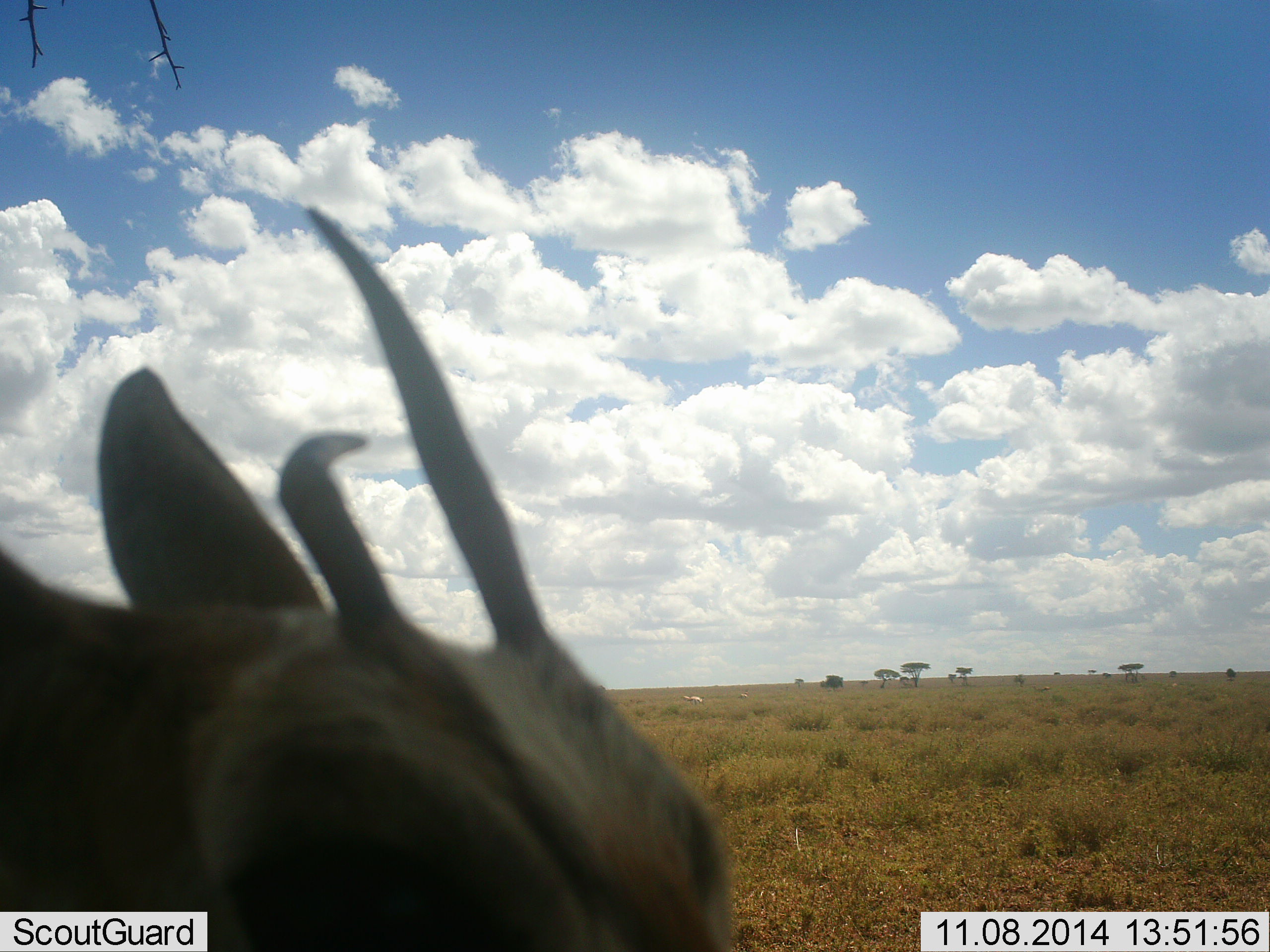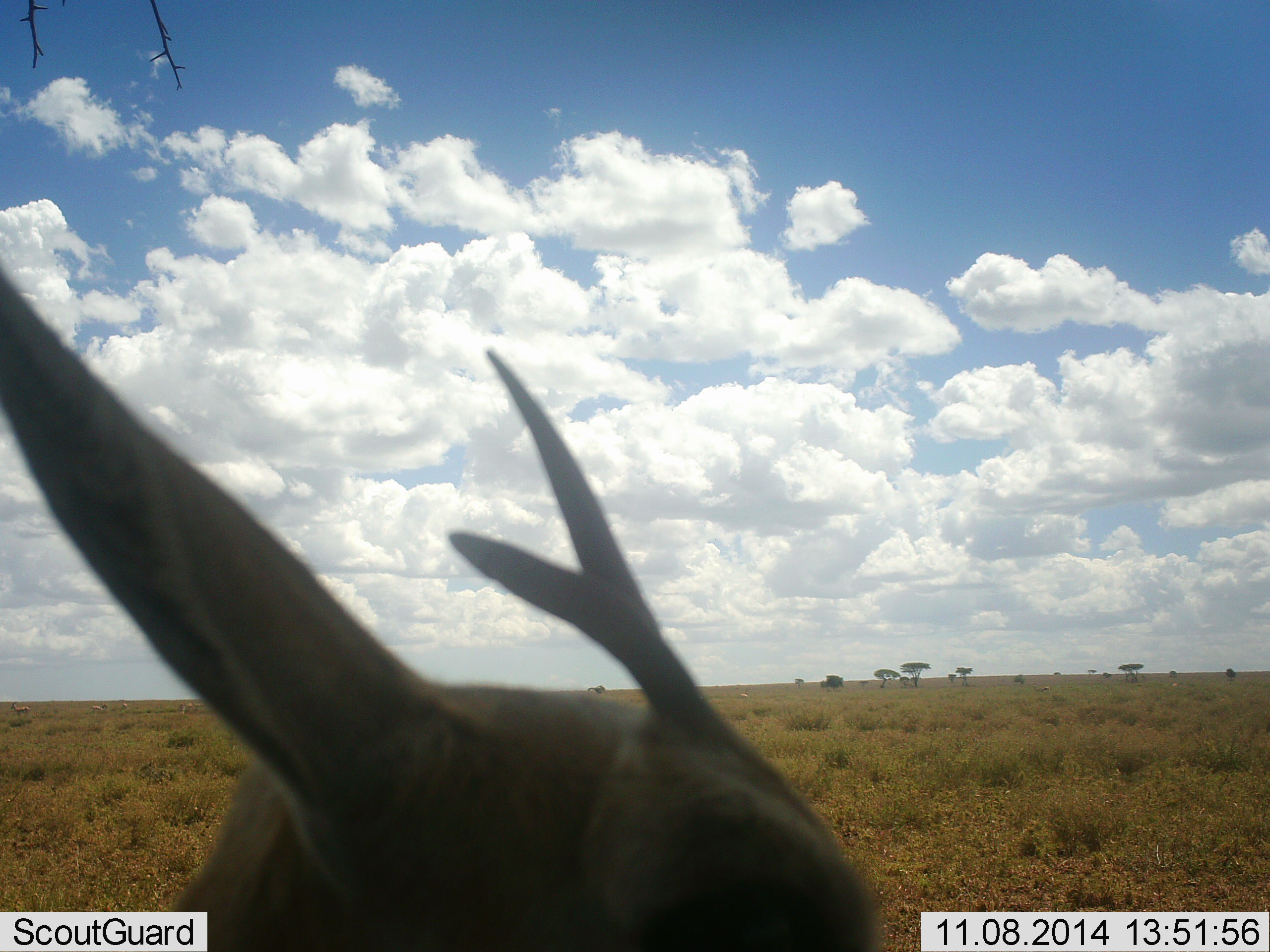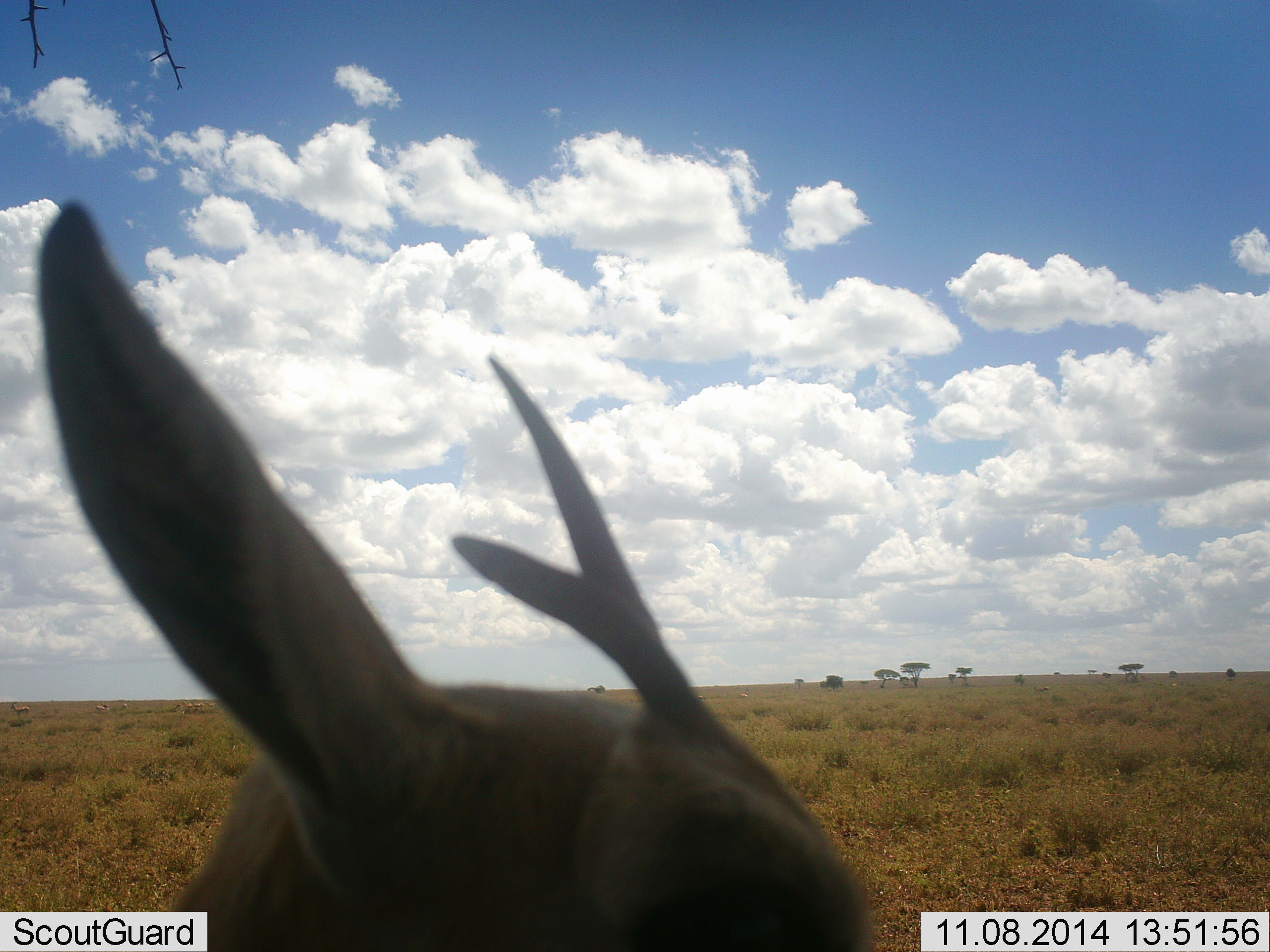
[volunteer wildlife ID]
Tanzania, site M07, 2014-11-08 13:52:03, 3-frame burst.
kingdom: Animalia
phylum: Chordata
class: Mammalia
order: Artiodactyla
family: Bovidae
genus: Eudorcas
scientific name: Eudorcas thomsonii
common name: thomson's gazelle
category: gazellethomsons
Gazellethomsons (thomson's gazelle) (Eudorcas thomsonii), count 1. Behavior (volunteer vote fractions): standing 90%, resting 0%, moving 10%, interacting 0%. Young present (vote fraction): 0%. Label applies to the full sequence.